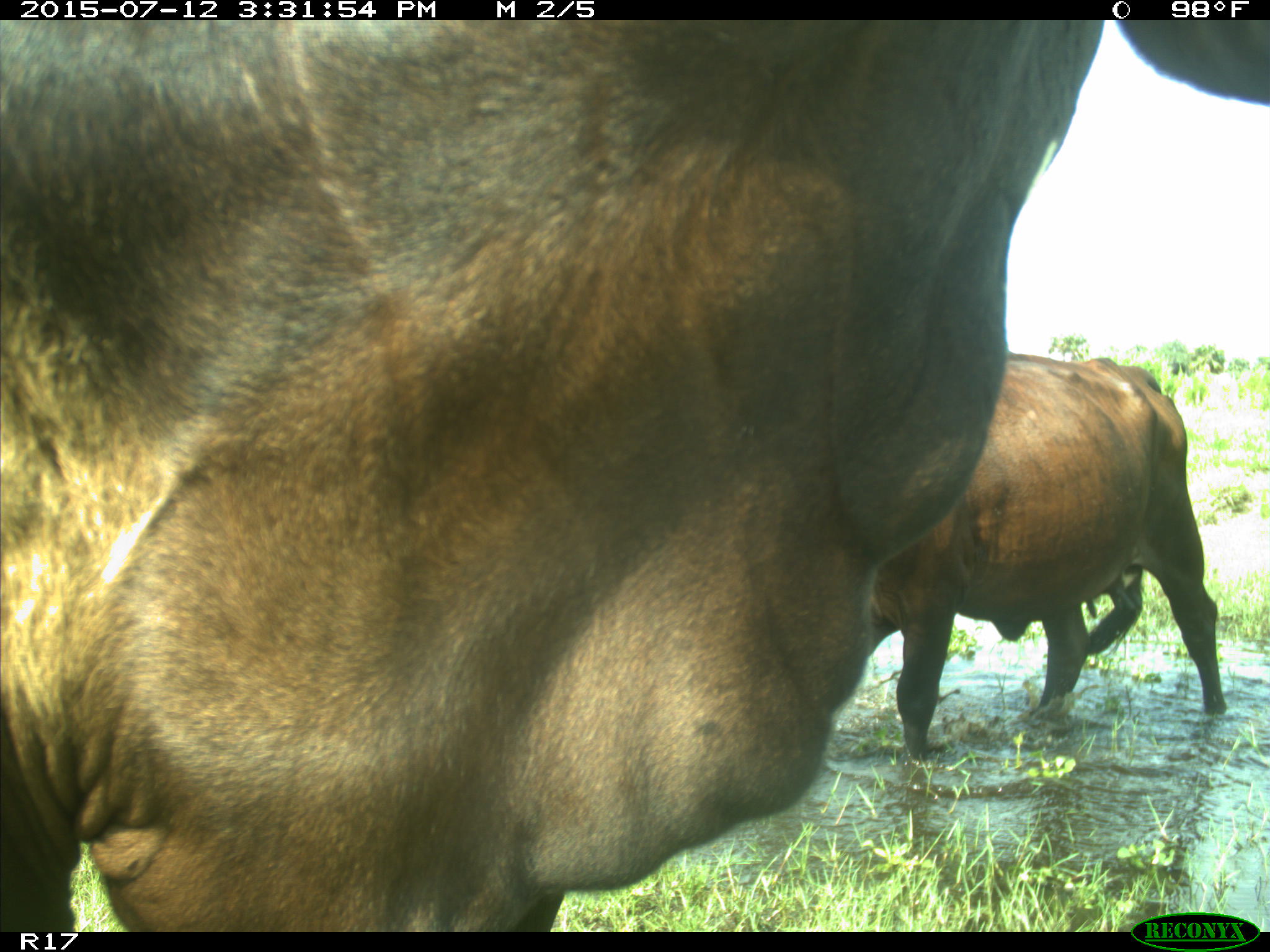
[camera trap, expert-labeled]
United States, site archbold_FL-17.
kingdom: Animalia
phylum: Chordata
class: Mammalia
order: Artiodactyla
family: Bovidae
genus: Bos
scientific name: Bos taurus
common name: domestic cow